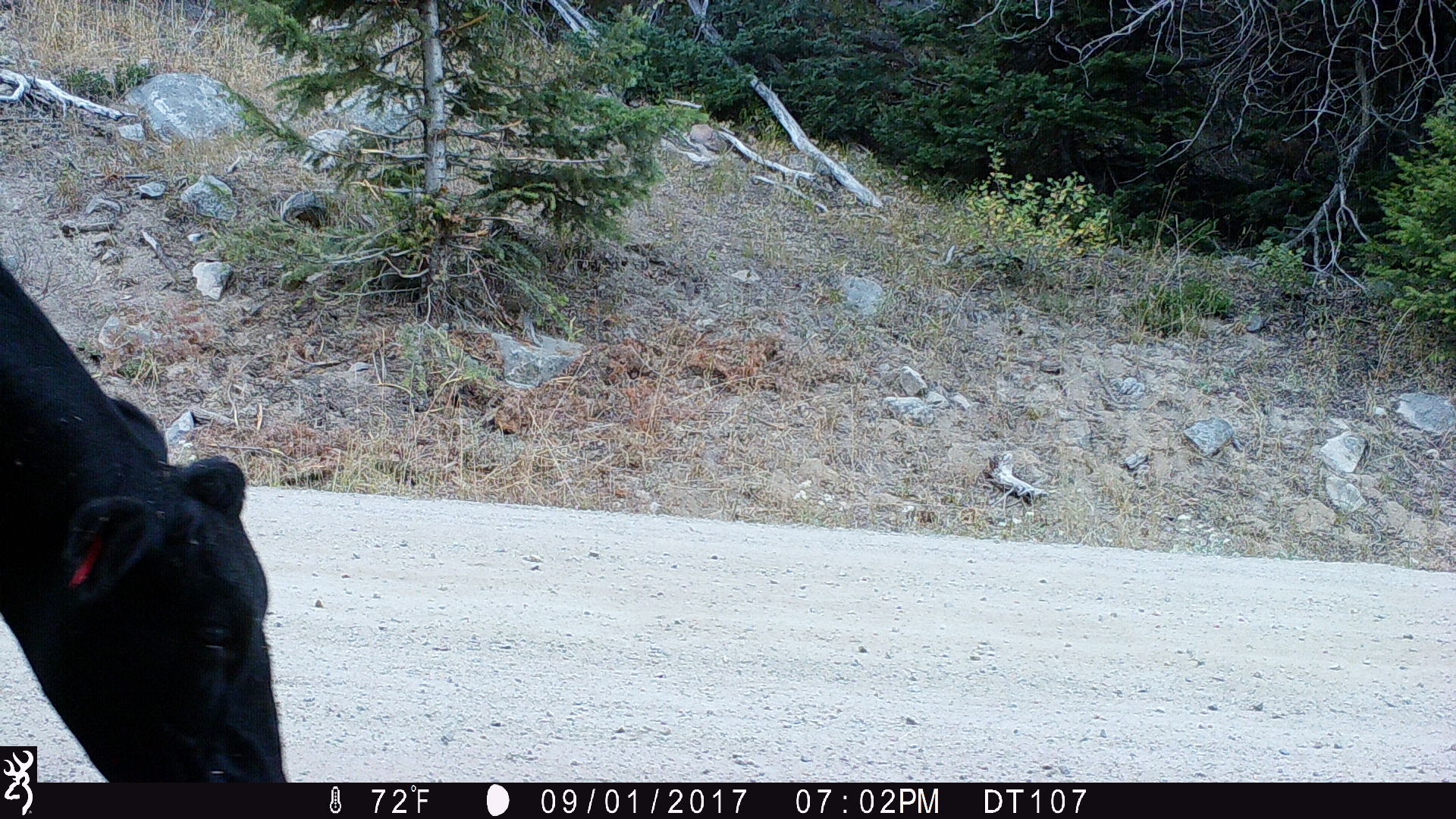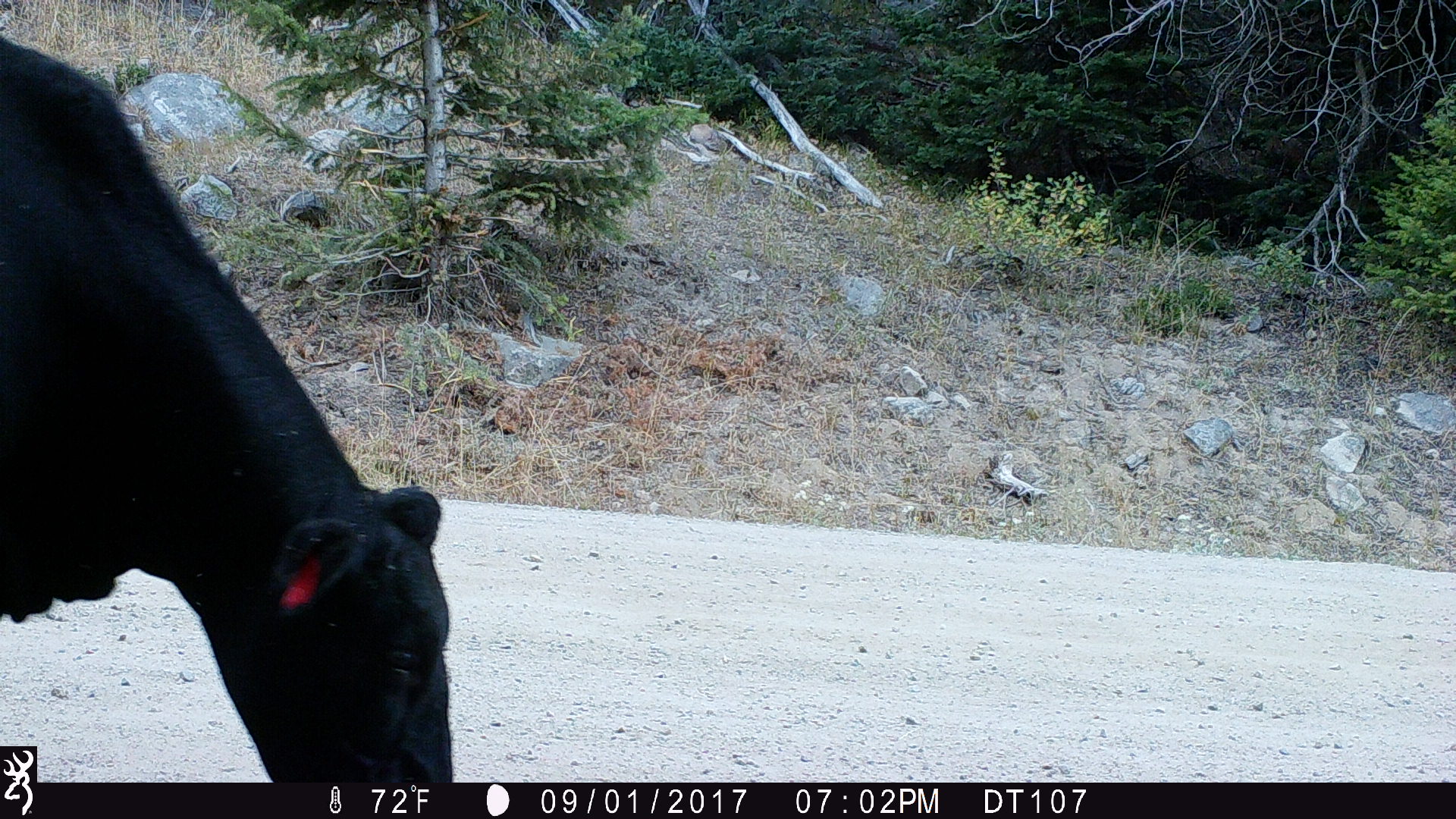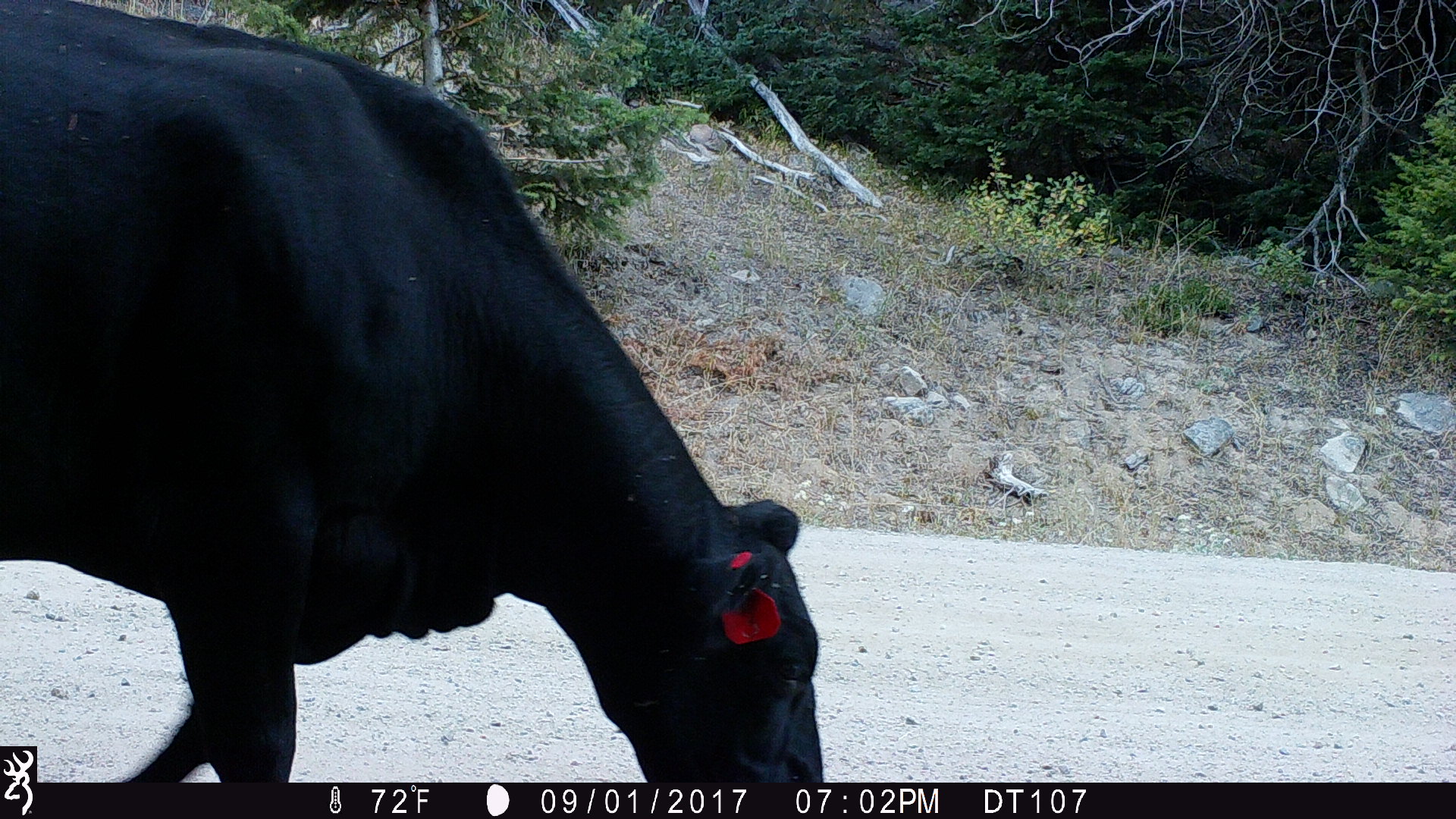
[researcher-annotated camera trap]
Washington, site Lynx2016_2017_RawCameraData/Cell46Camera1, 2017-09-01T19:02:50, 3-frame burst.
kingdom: Animalia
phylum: Chordata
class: Mammalia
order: Artiodactyla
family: Bovidae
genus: Bos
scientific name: Bos taurus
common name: domestic cattle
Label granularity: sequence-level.